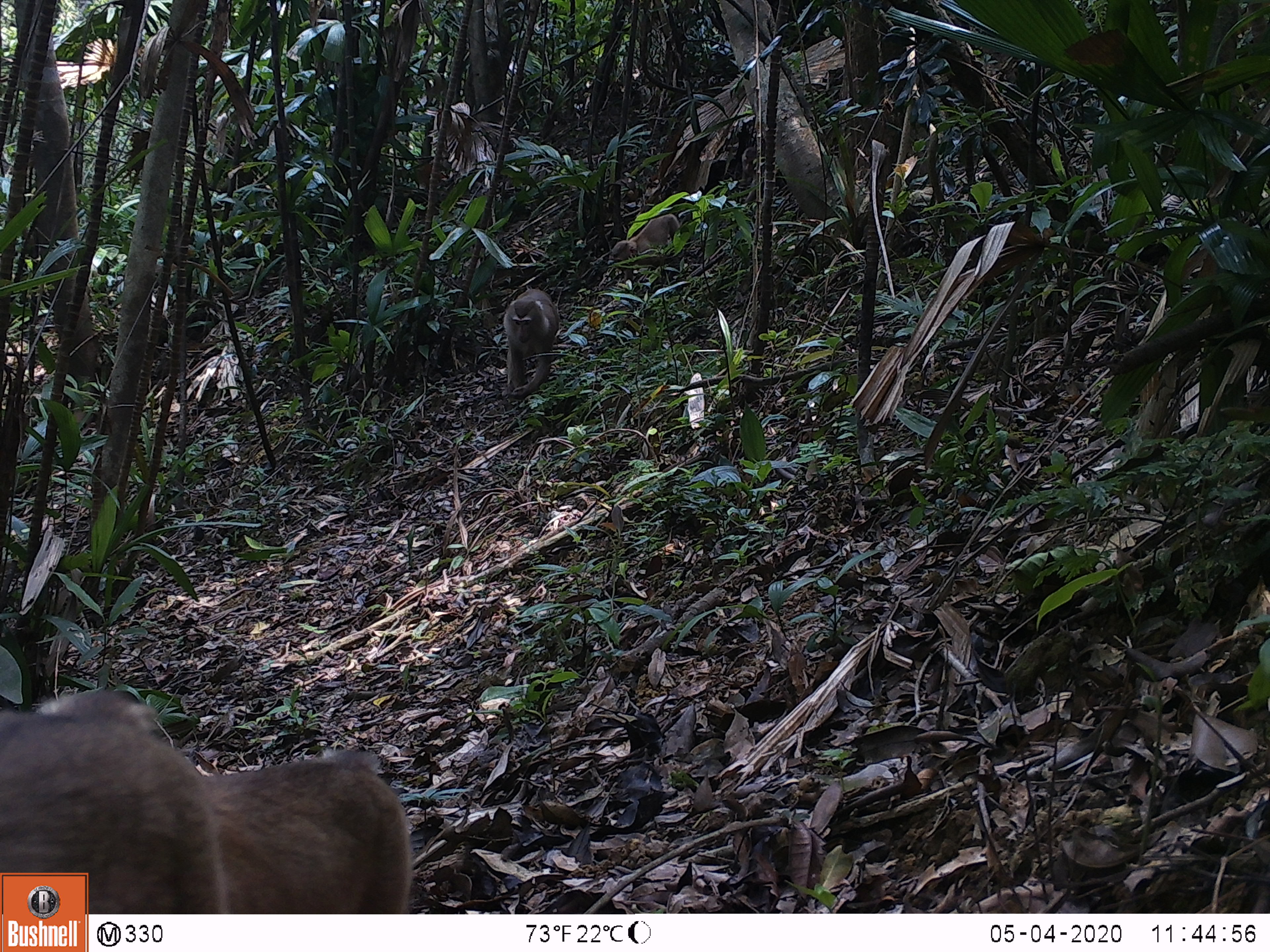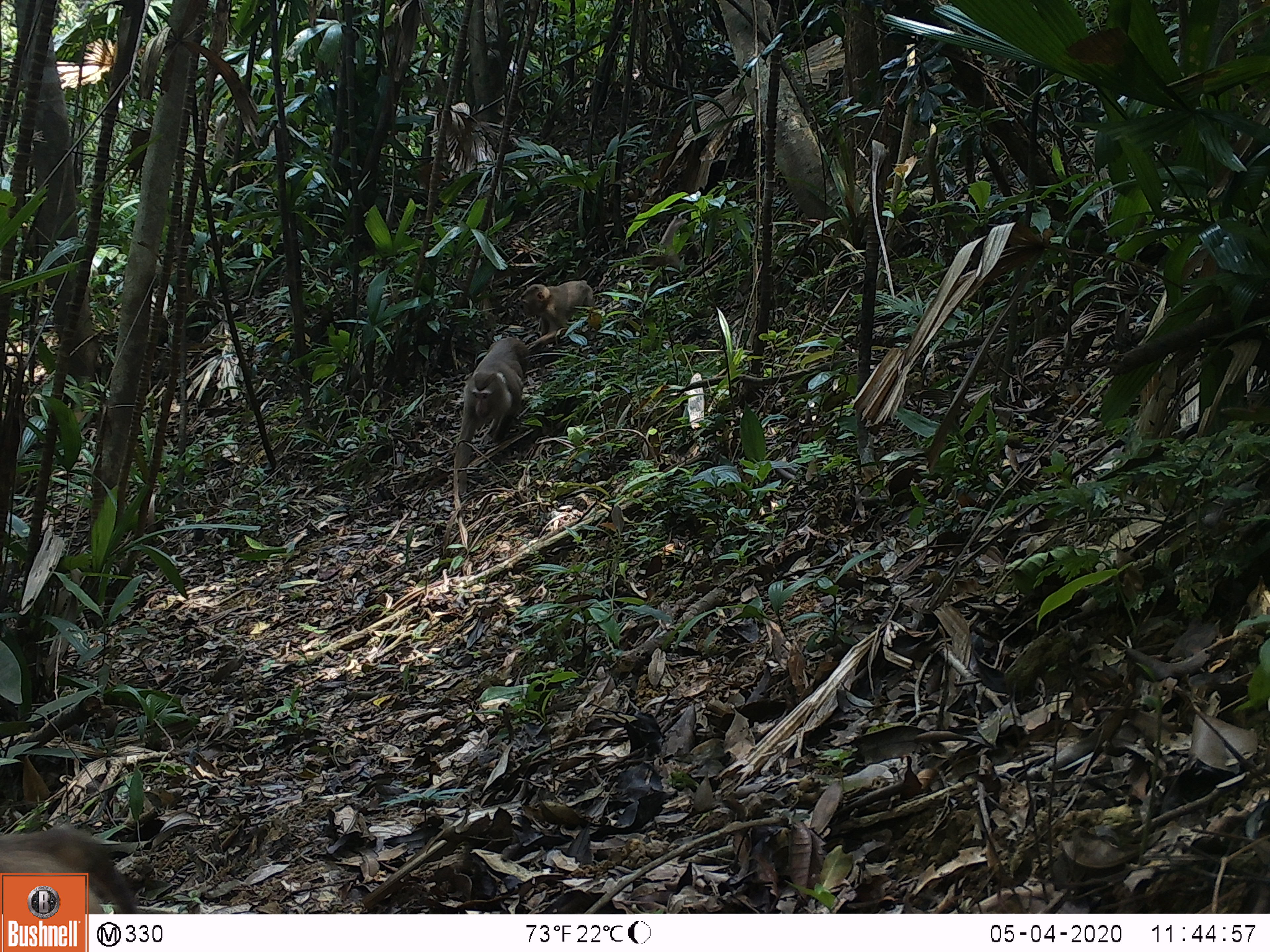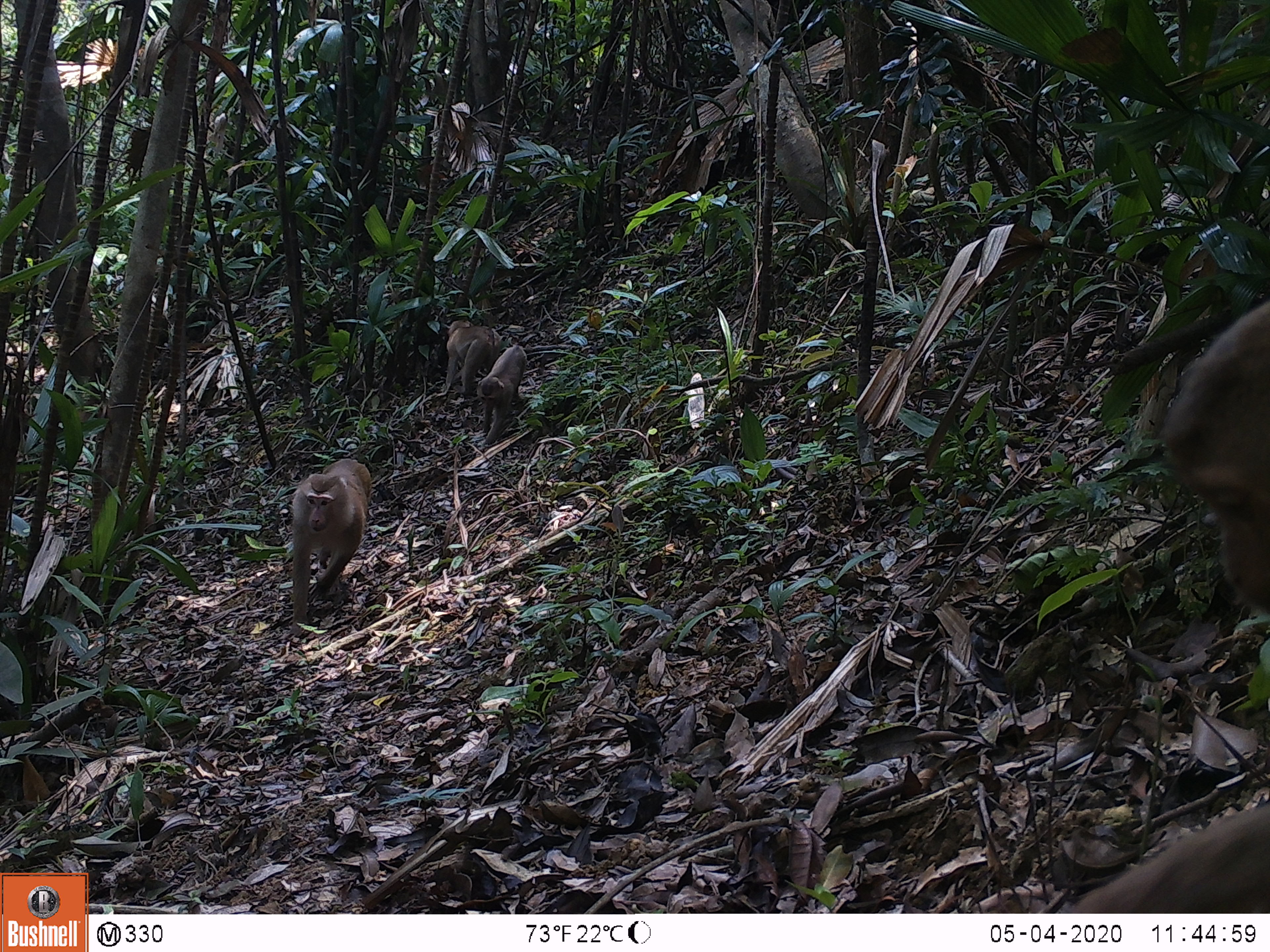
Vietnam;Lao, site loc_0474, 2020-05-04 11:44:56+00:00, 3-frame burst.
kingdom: Animalia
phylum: Chordata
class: Mammalia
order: Primates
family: Cercopithecidae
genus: Macaca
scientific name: Macaca nemestrina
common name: pig-tailed macaque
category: pig tailed macaque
Pig tailed macaque (pig-tailed macaque) (Macaca nemestrina). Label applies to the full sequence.